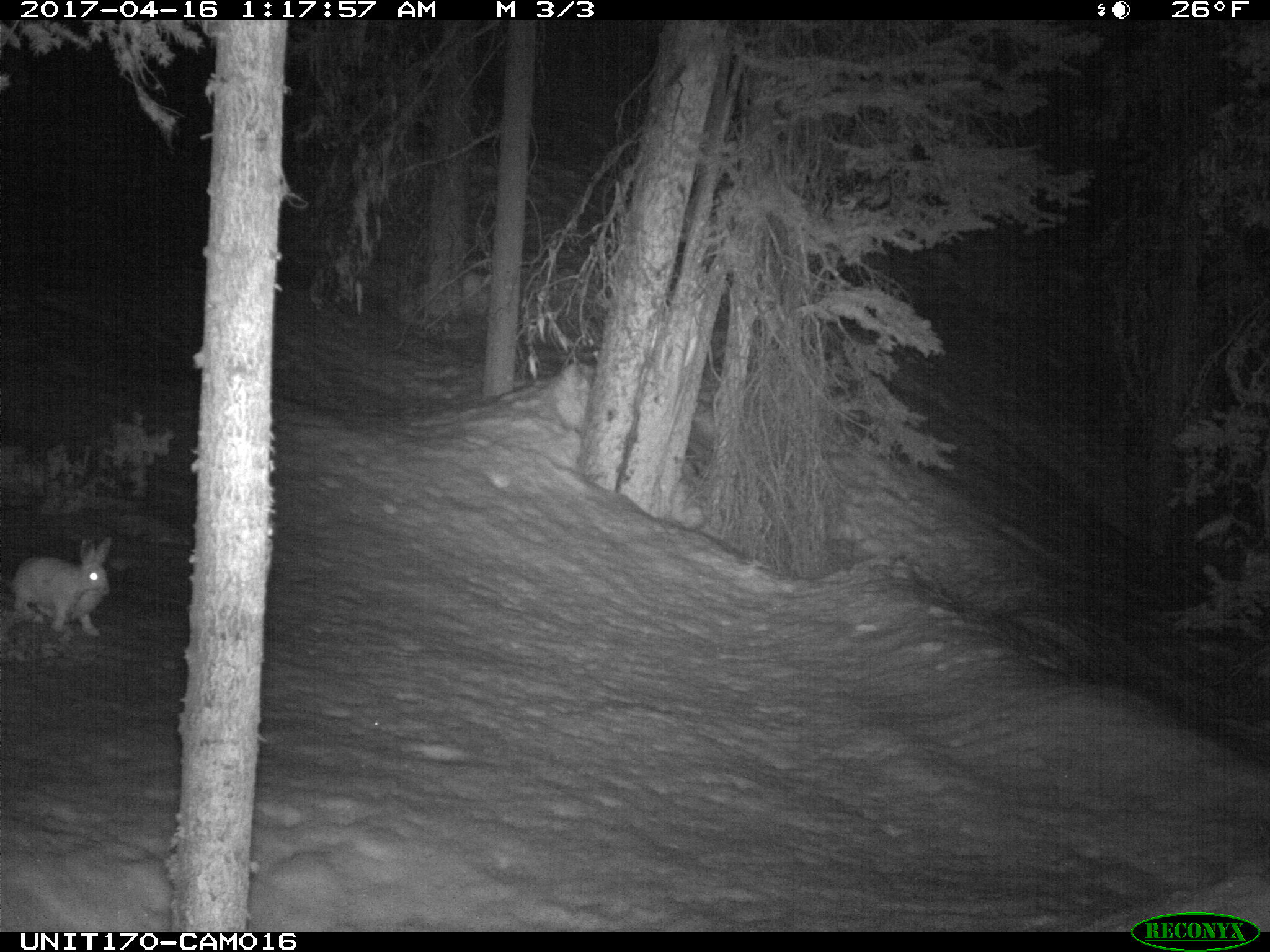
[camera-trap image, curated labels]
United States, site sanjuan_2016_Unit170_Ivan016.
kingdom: Animalia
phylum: Chordata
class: Mammalia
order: Lagomorpha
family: Leporidae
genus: Lepus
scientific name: Lepus americanus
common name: snowshoe hare